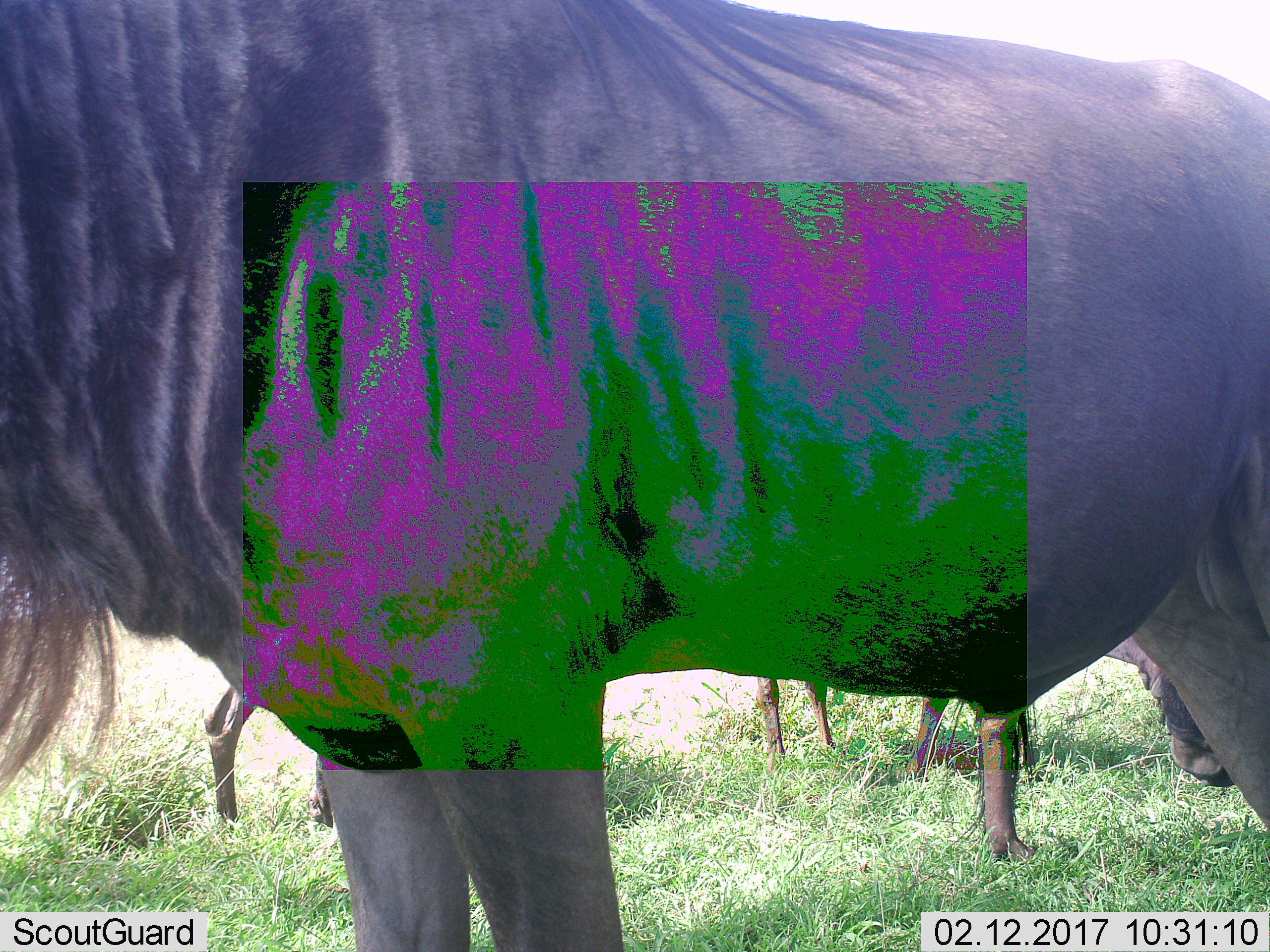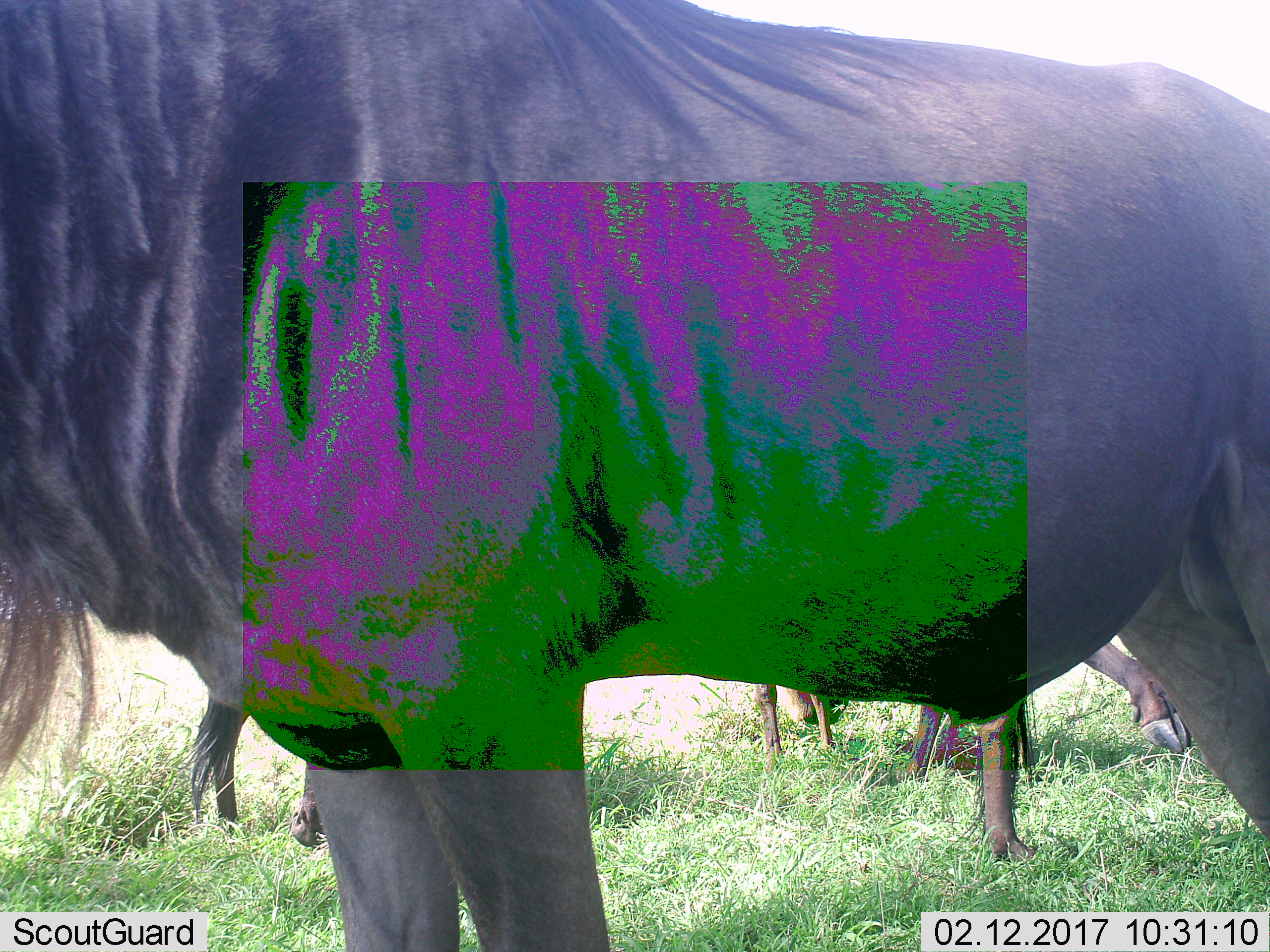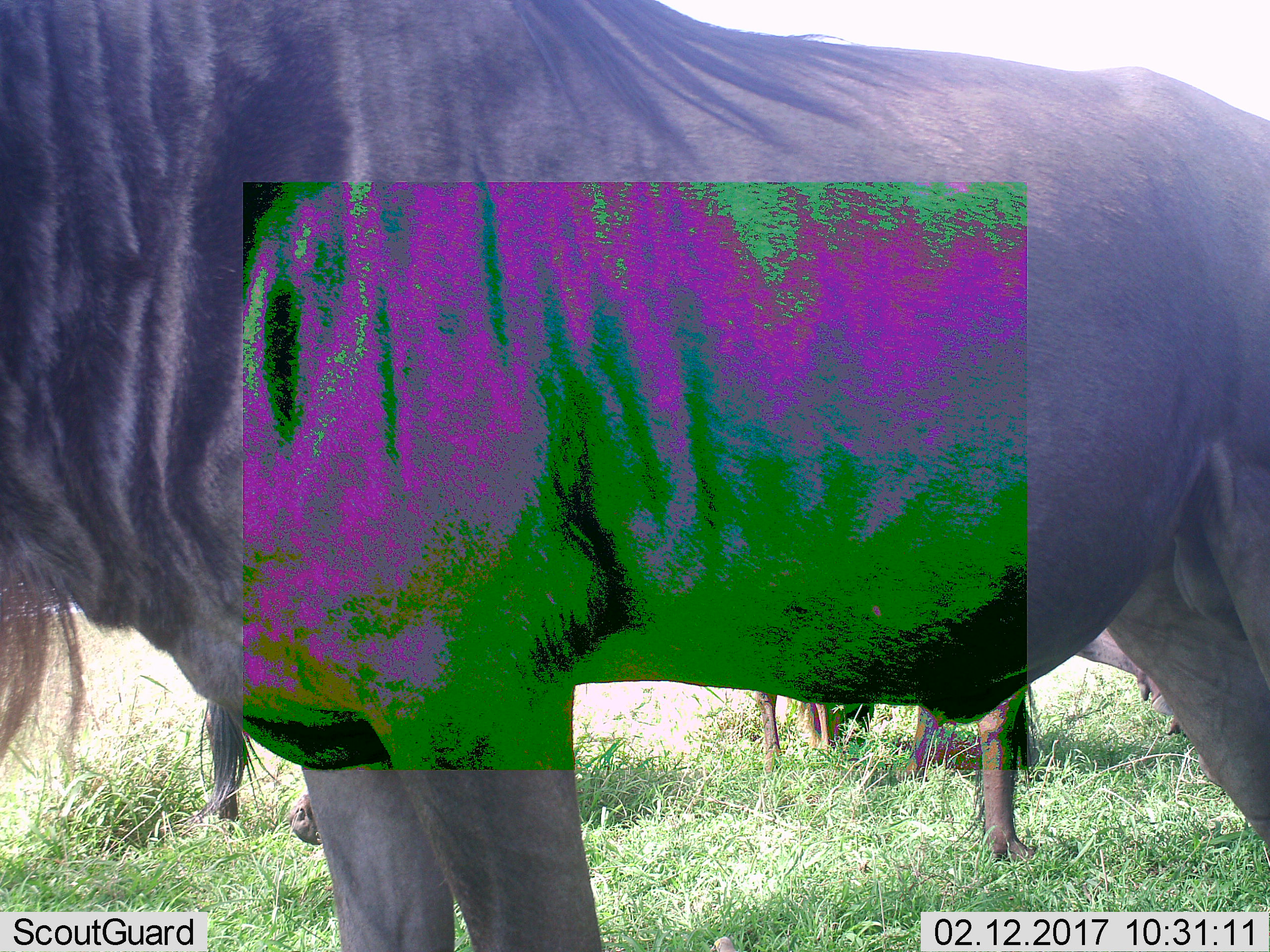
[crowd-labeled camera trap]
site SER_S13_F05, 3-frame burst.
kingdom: Animalia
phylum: Chordata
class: Mammalia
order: Artiodactyla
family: Bovidae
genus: Connochaetes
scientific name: Connochaetes taurinus taurinus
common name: blue wildebeest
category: wildebeestblue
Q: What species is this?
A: Wildebeestblue (blue wildebeest) (Connochaetes taurinus taurinus).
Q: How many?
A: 3.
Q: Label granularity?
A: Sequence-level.